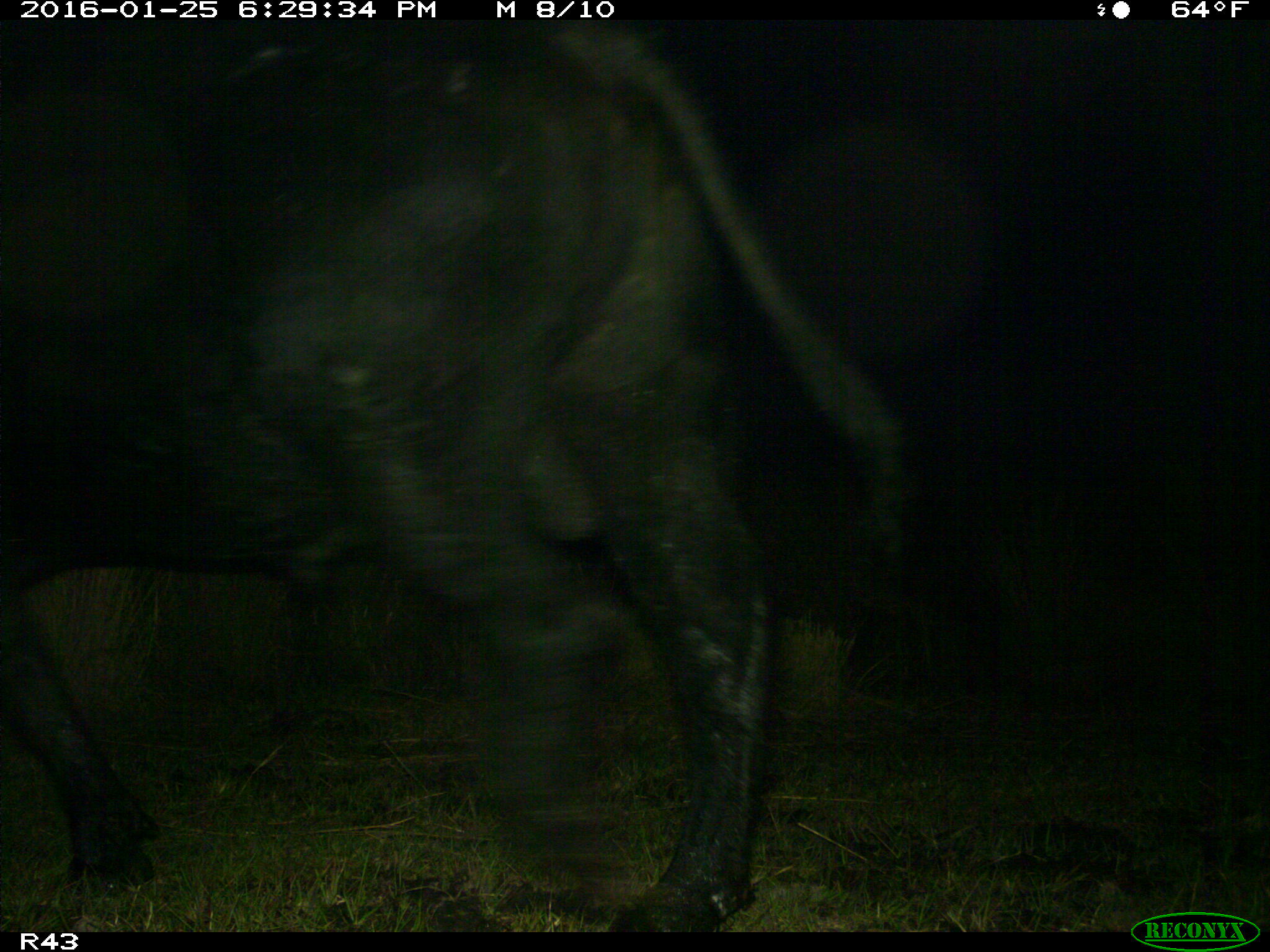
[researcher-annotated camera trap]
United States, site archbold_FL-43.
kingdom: Animalia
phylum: Chordata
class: Mammalia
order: Artiodactyla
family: Bovidae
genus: Bos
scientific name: Bos taurus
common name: domestic cow